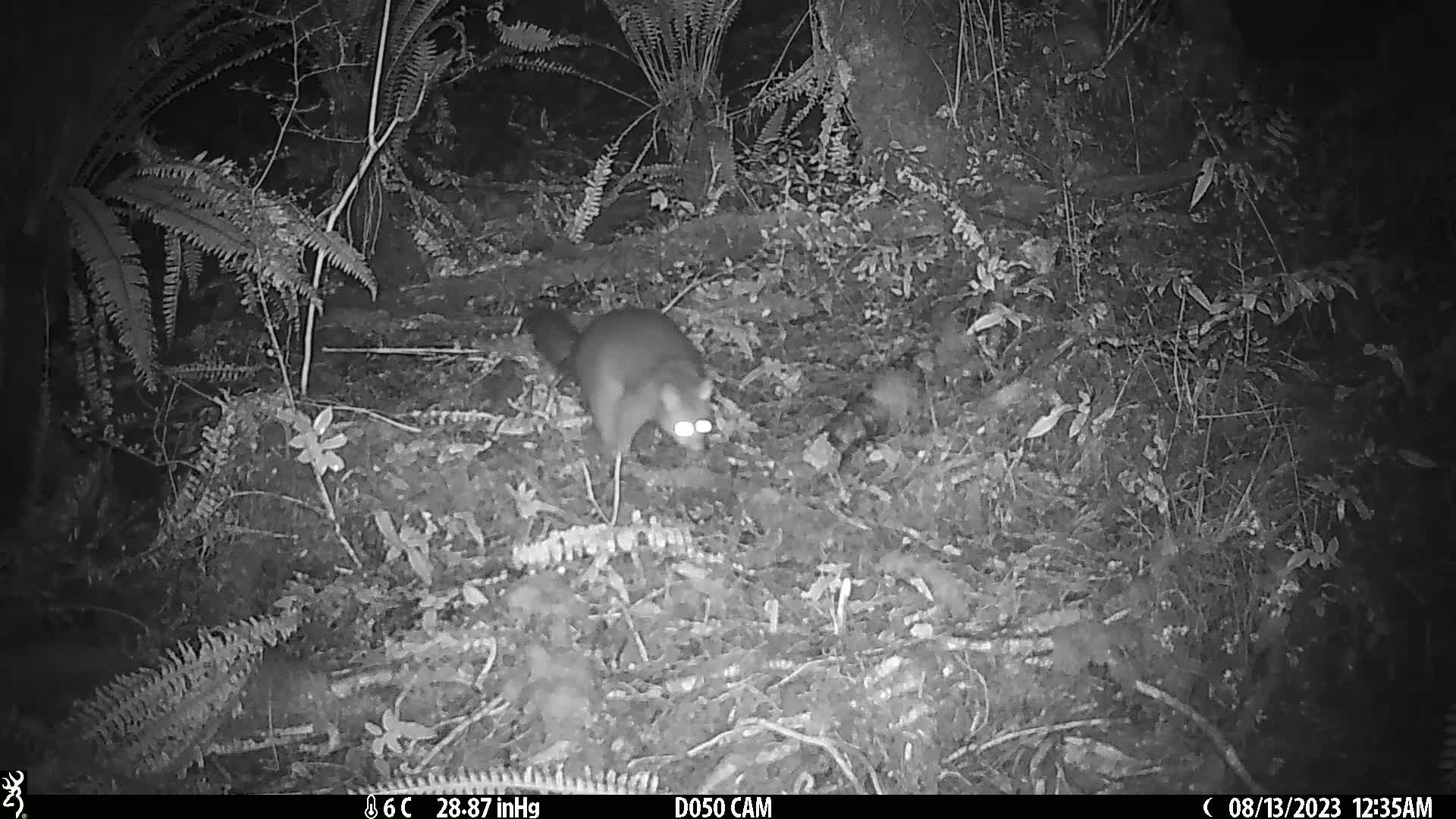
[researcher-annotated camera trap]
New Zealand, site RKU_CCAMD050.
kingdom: Animalia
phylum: Chordata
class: Mammalia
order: Diprotodontia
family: Phalangeridae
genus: Trichosurus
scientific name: Trichosurus vulpecula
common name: common brushtail possum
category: possum